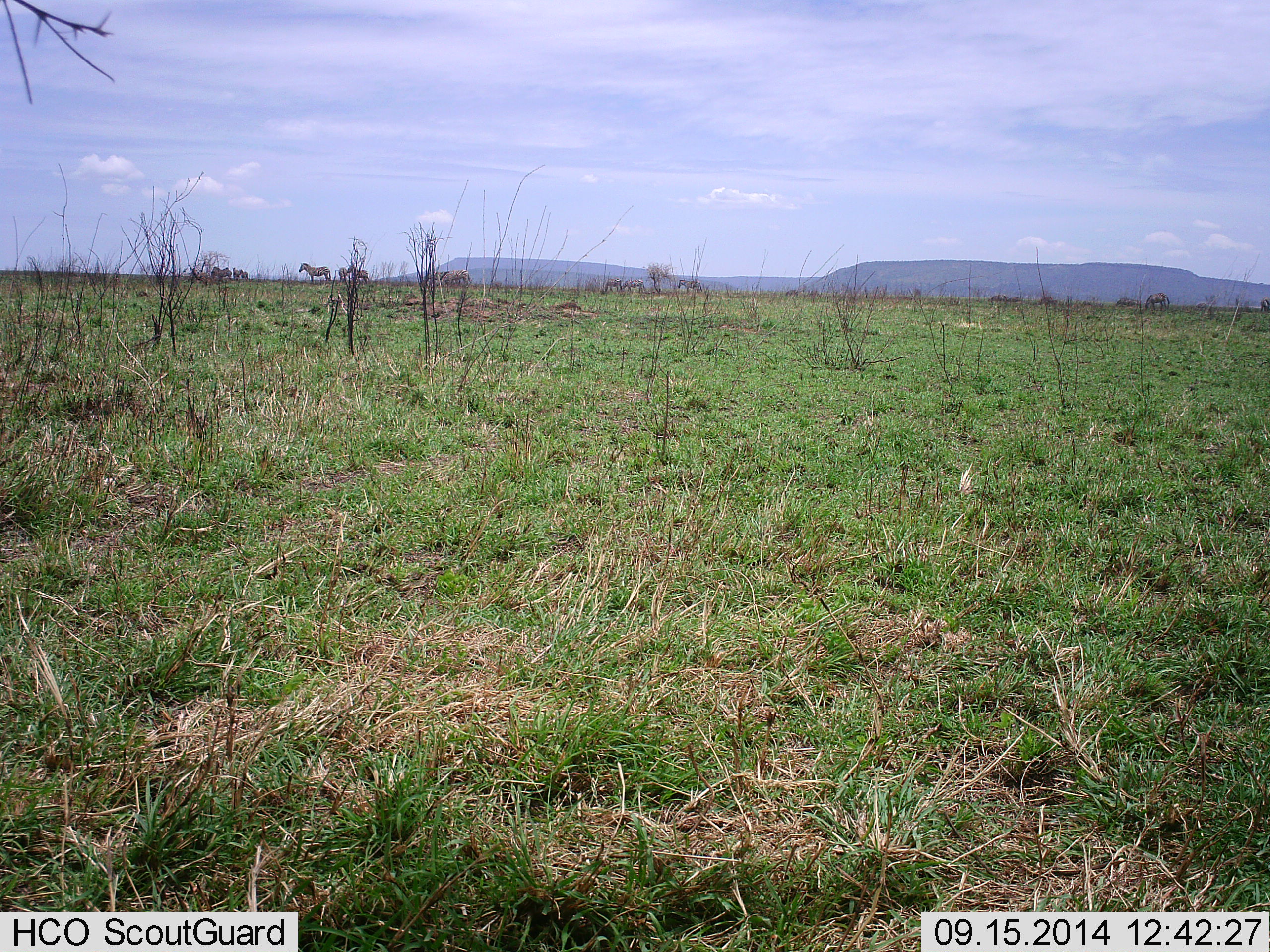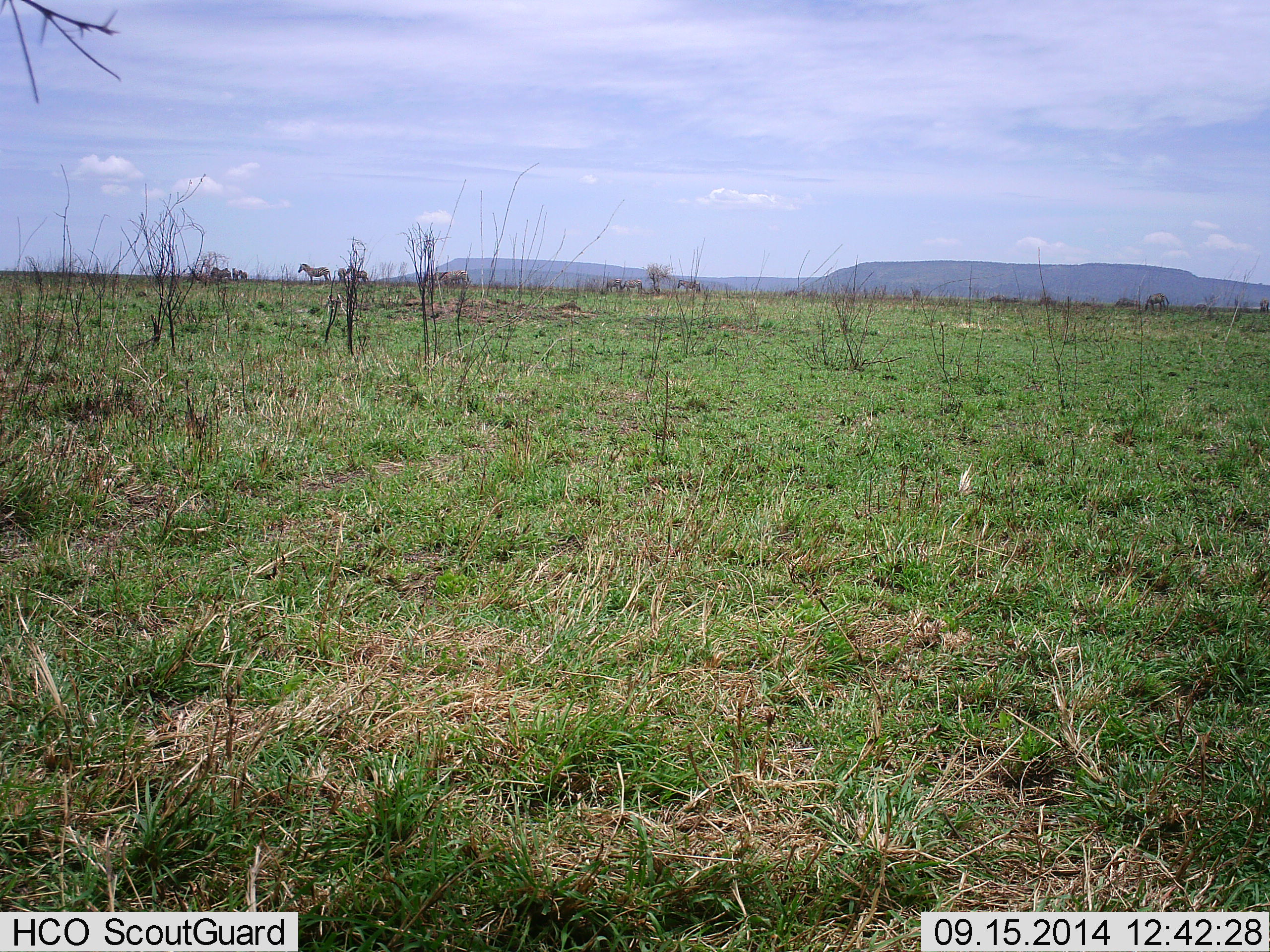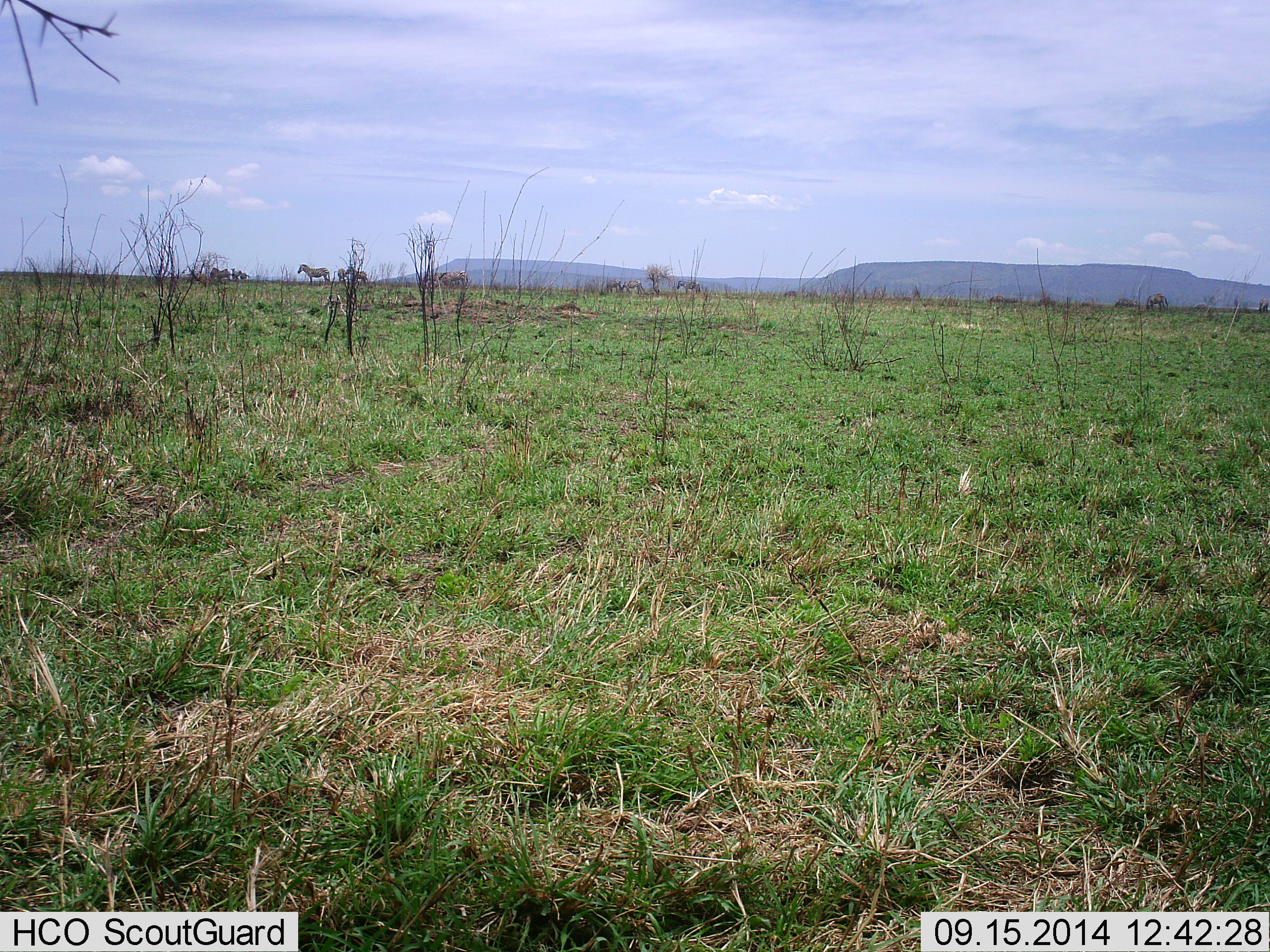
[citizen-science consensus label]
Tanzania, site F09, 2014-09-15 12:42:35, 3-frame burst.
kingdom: Animalia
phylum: Chordata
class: Mammalia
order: Perissodactyla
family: Equidae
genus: Equus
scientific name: Equus quagga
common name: plains zebra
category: zebra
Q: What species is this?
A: Zebra (plains zebra) (Equus quagga).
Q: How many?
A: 7.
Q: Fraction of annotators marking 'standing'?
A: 100%.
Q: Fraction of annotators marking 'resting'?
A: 0%.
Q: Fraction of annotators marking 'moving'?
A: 0%.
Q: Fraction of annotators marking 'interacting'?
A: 0%.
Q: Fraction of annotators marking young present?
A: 0%.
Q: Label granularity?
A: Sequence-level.